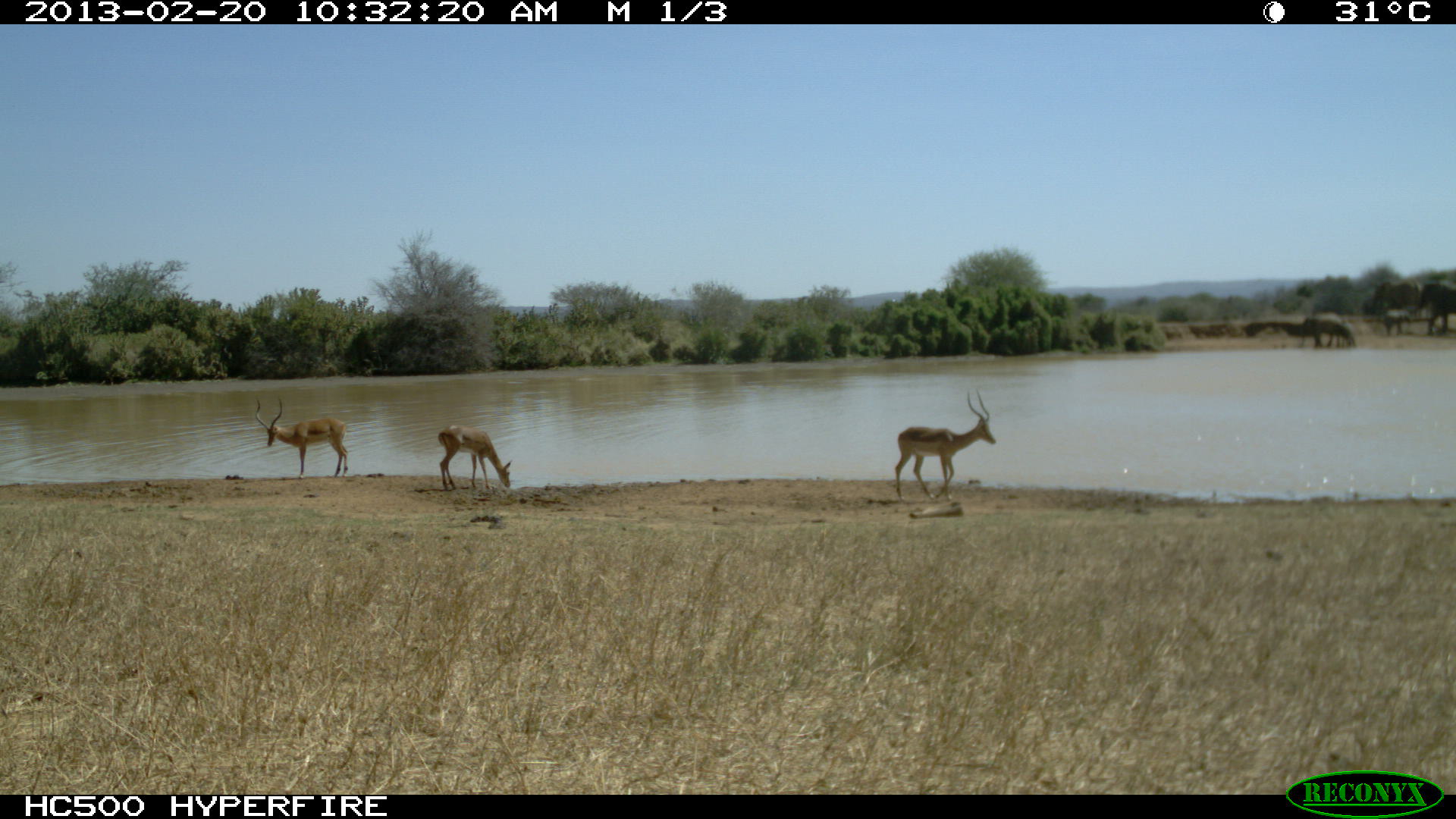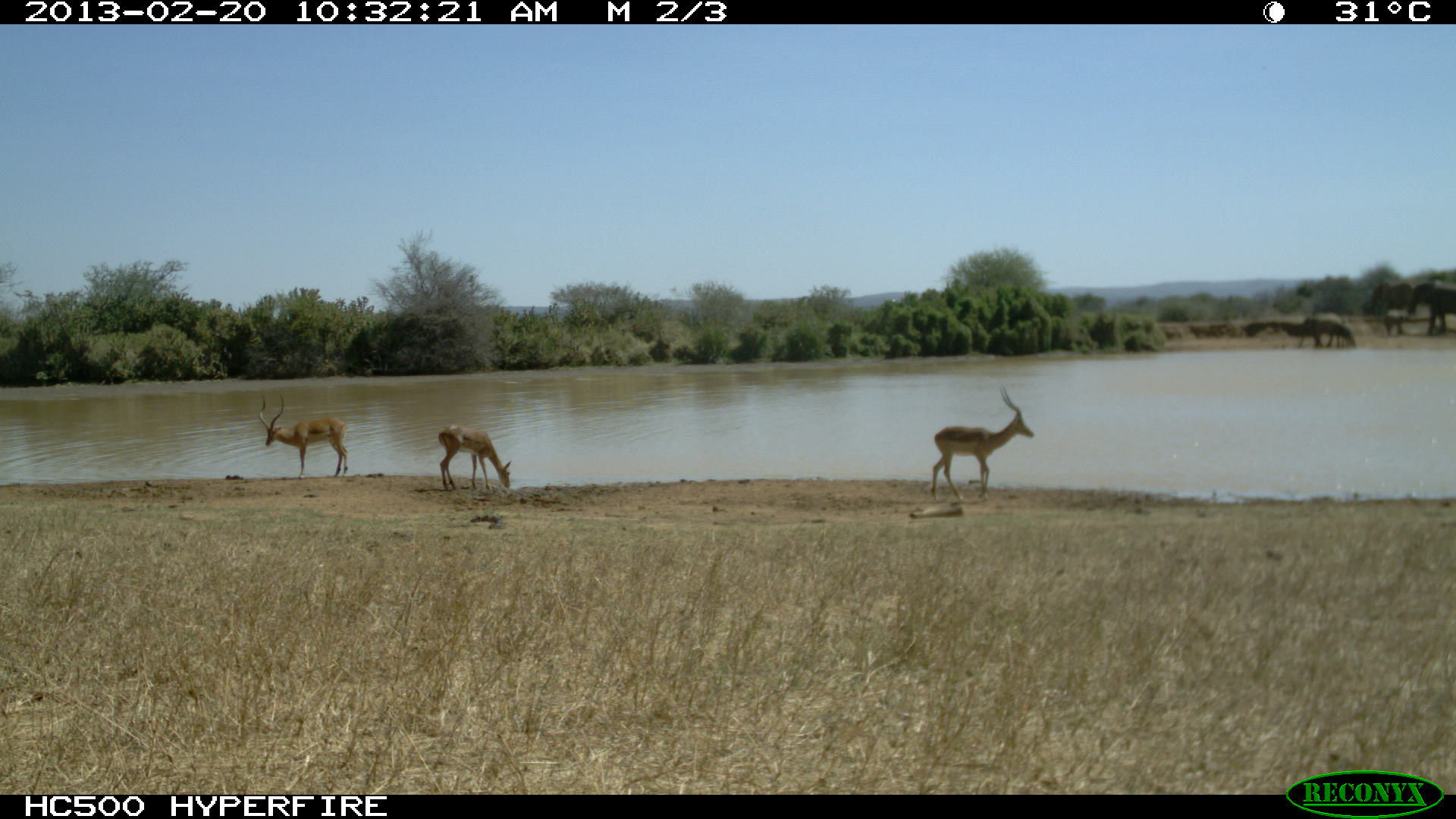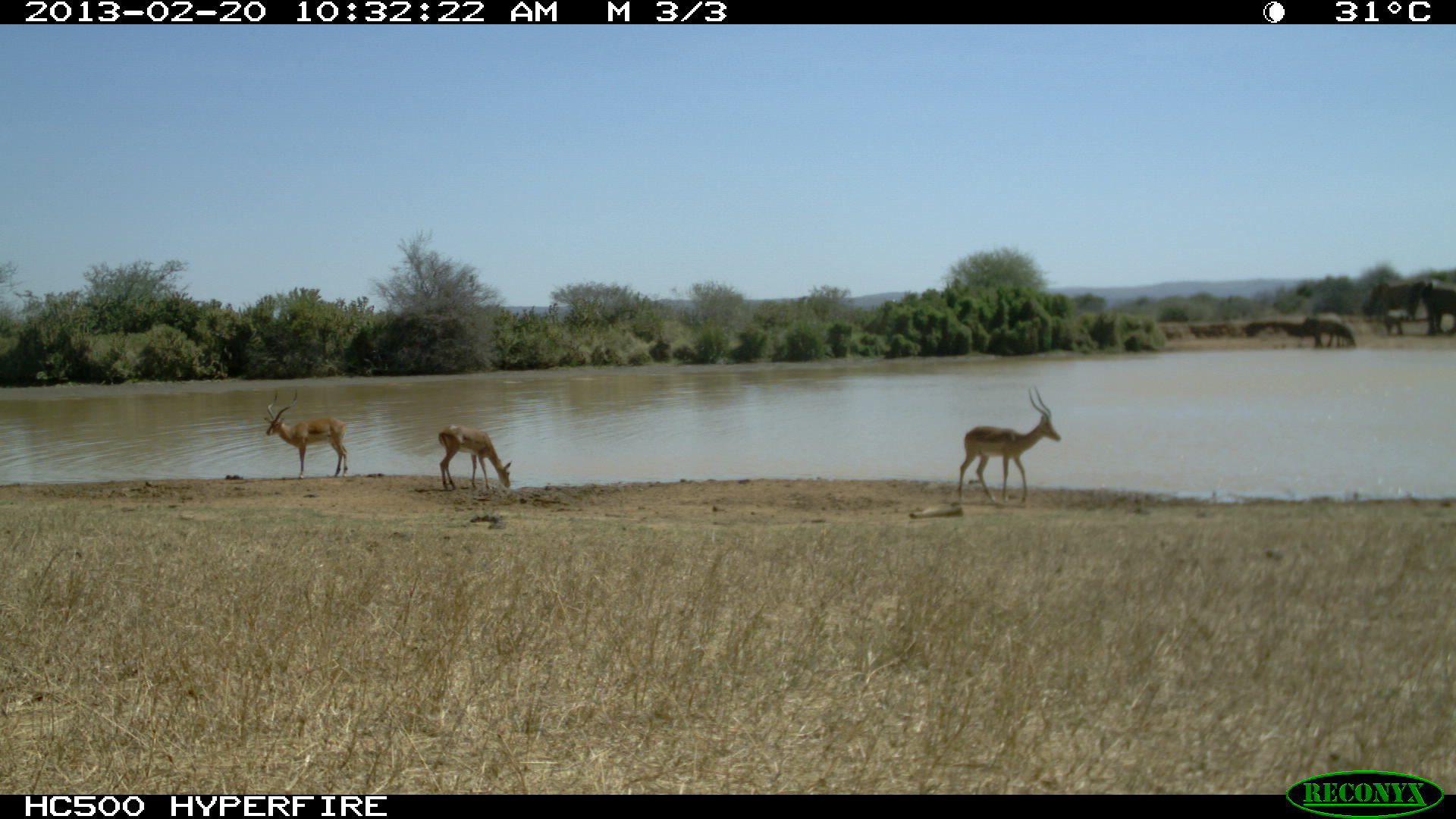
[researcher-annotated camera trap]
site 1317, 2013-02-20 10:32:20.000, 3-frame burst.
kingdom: Animalia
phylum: Chordata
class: Mammalia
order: Artiodactyla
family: Bovidae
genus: Aepyceros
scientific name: Aepyceros melampus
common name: impala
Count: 3.